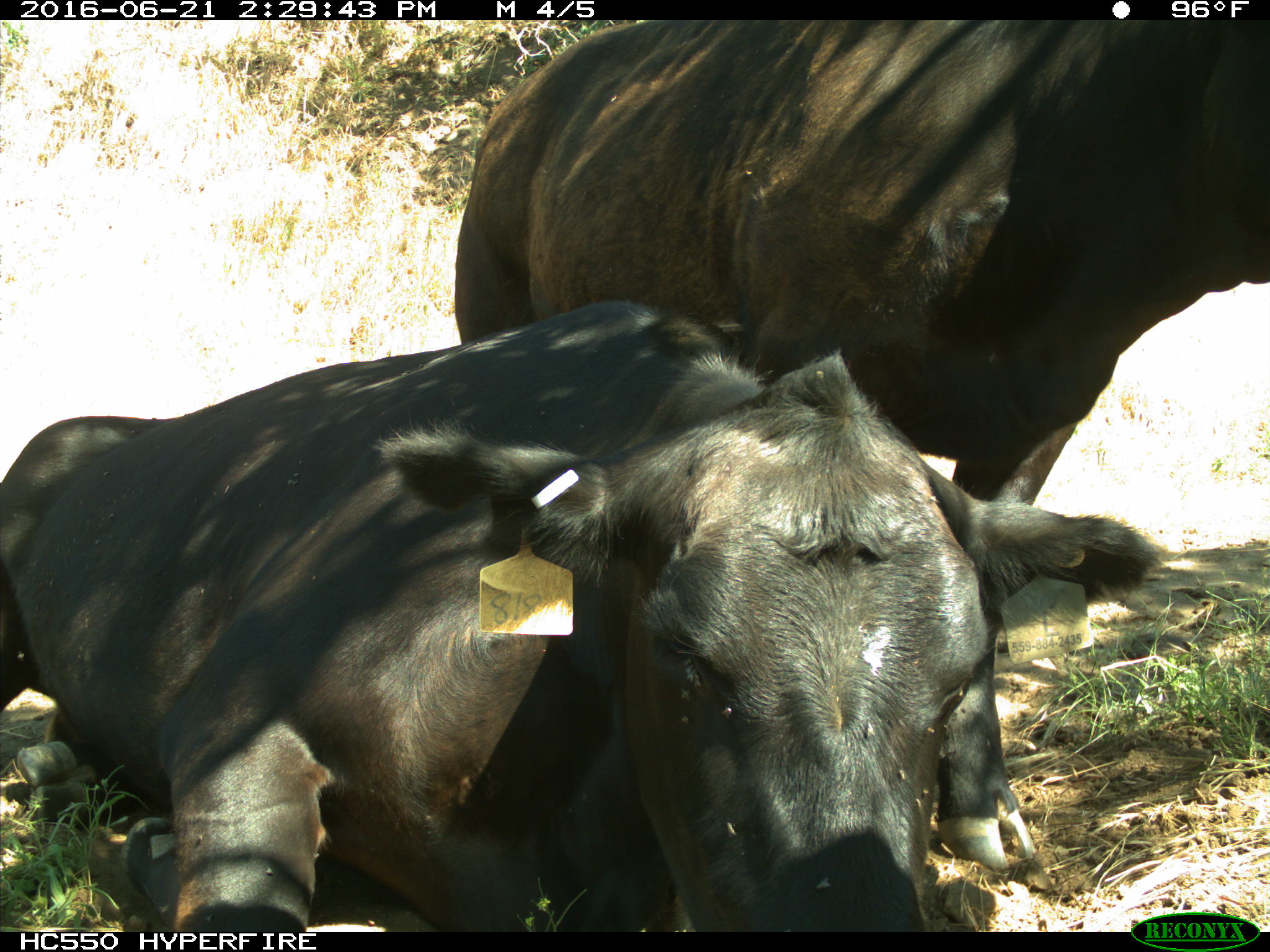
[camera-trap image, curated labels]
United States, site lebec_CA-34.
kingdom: Animalia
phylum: Chordata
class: Mammalia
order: Artiodactyla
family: Bovidae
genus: Bos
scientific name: Bos taurus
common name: domestic cow